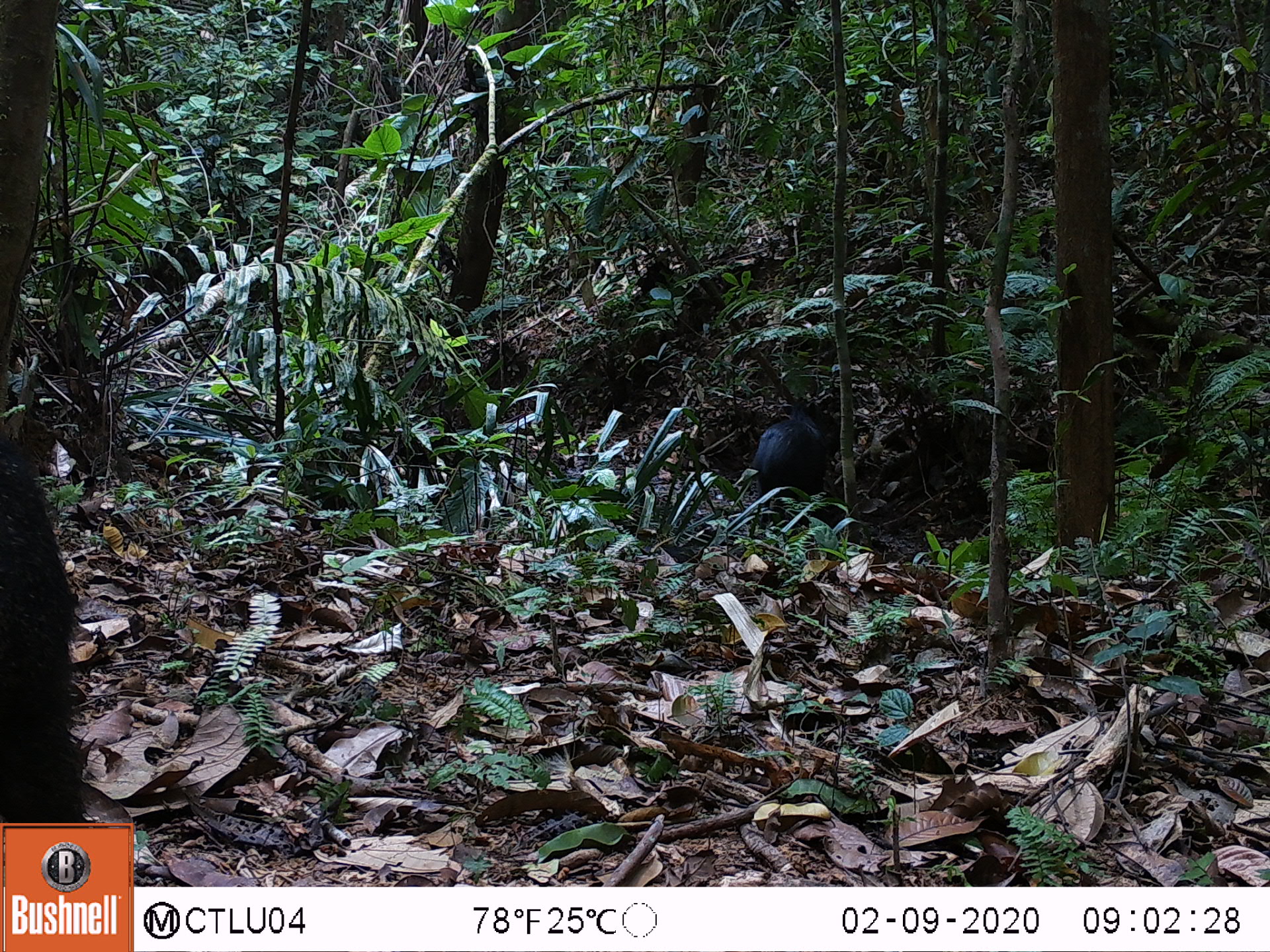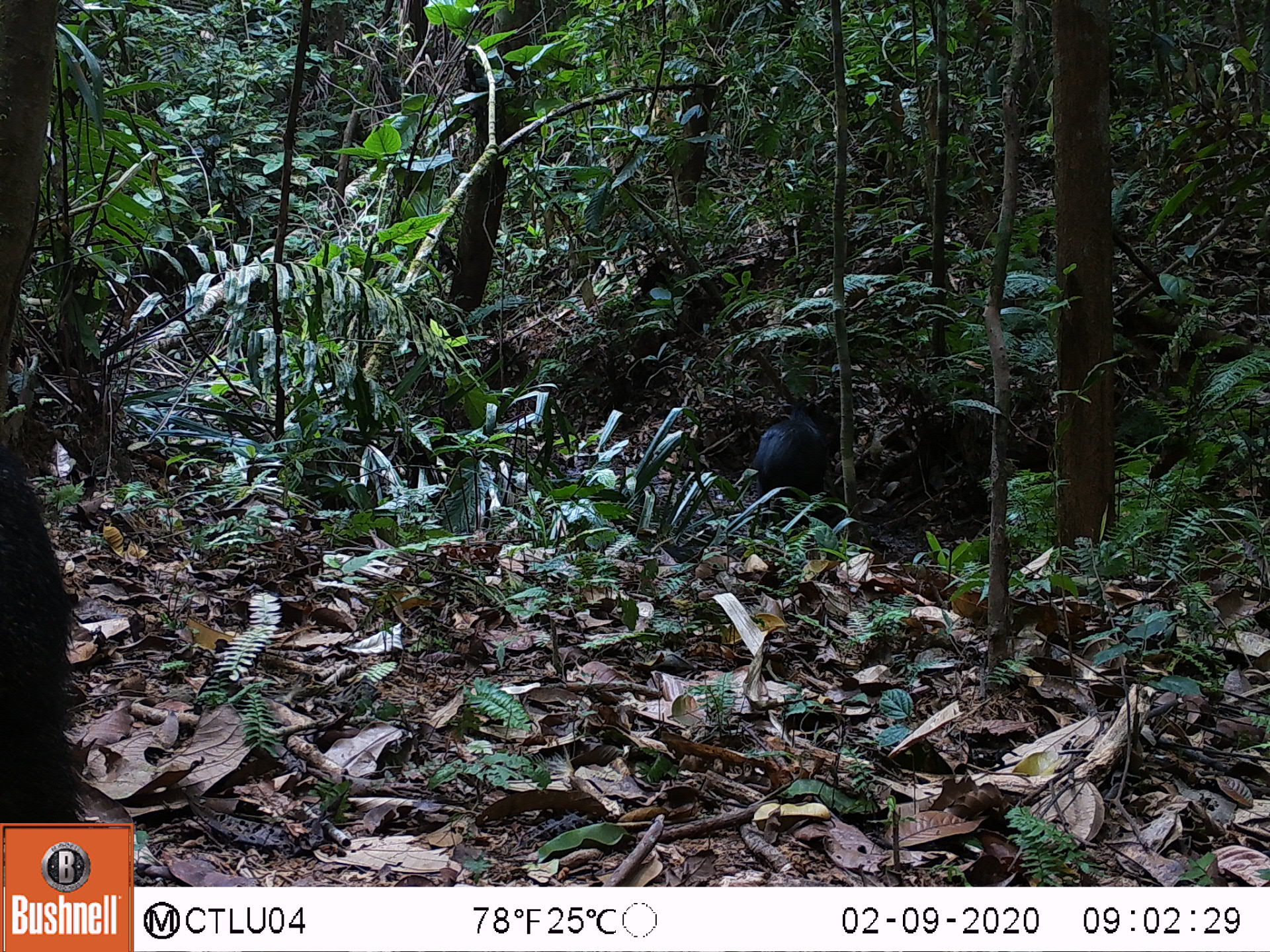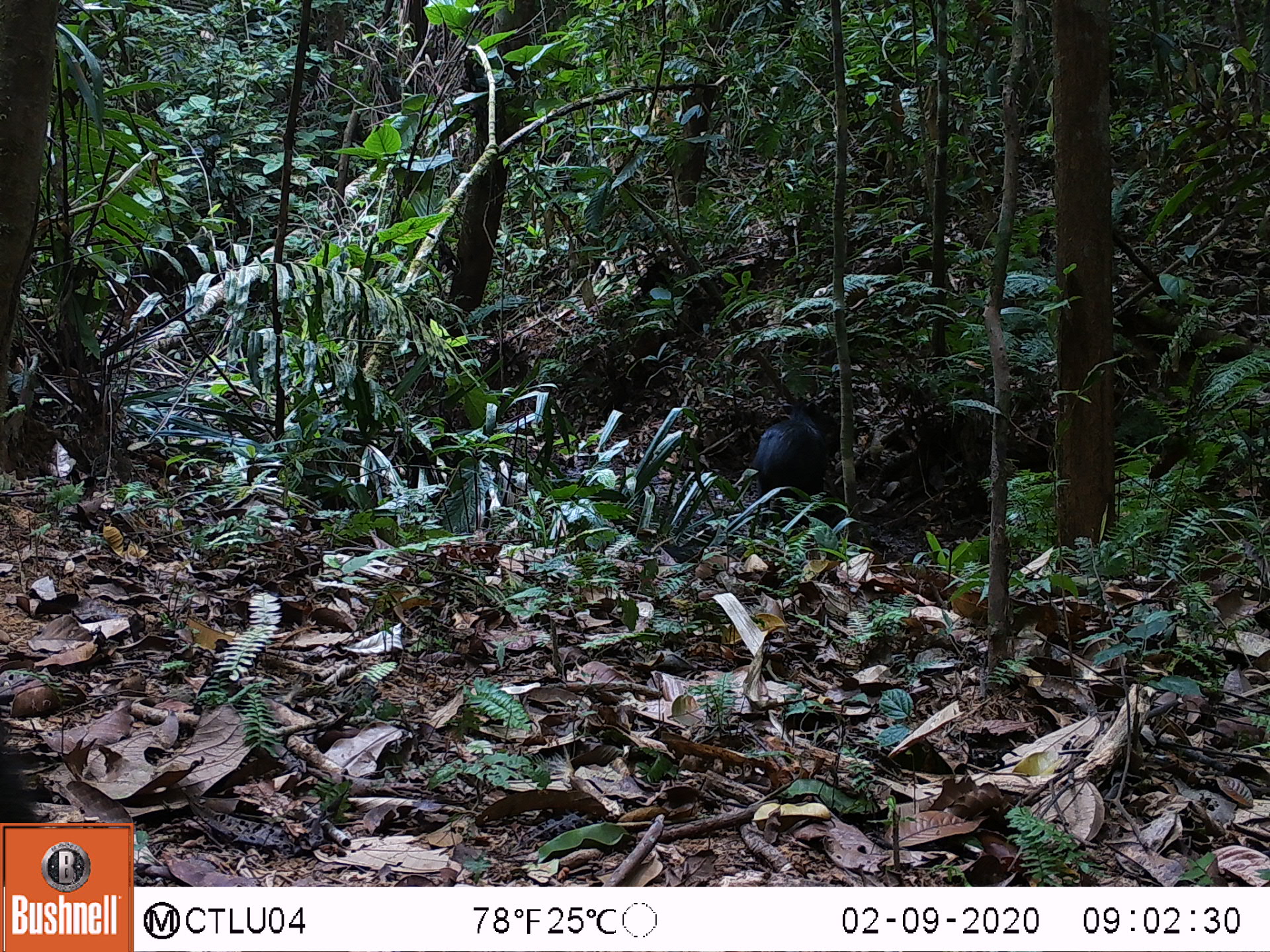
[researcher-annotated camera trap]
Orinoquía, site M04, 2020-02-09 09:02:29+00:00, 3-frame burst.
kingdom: Animalia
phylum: Chordata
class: Mammalia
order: Artiodactyla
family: Tayassuidae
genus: Pecari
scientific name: Pecari tajacu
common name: collared peccary